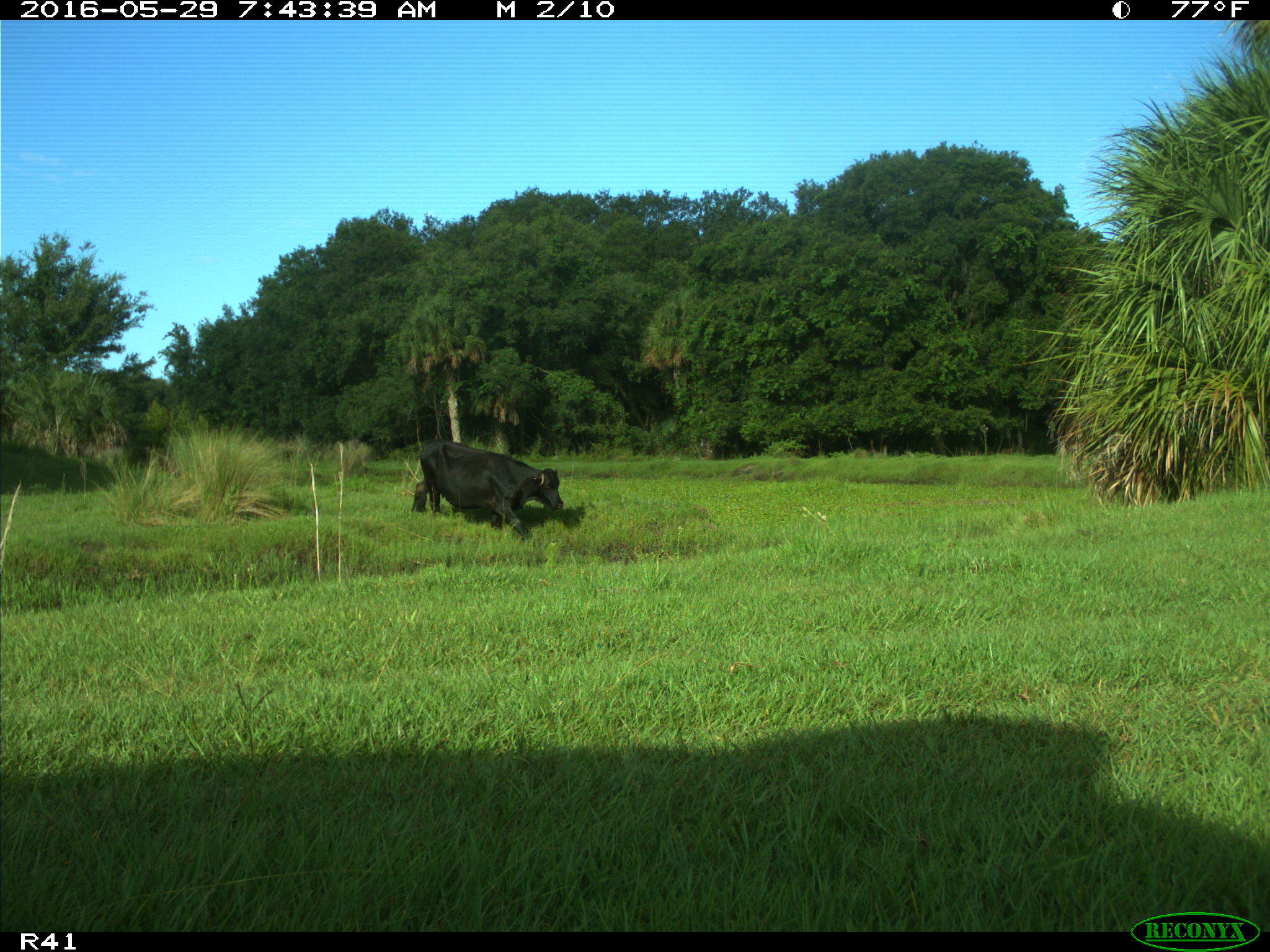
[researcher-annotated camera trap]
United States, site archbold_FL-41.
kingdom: Animalia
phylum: Chordata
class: Mammalia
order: Artiodactyla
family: Bovidae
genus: Bos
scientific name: Bos taurus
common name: domestic cow